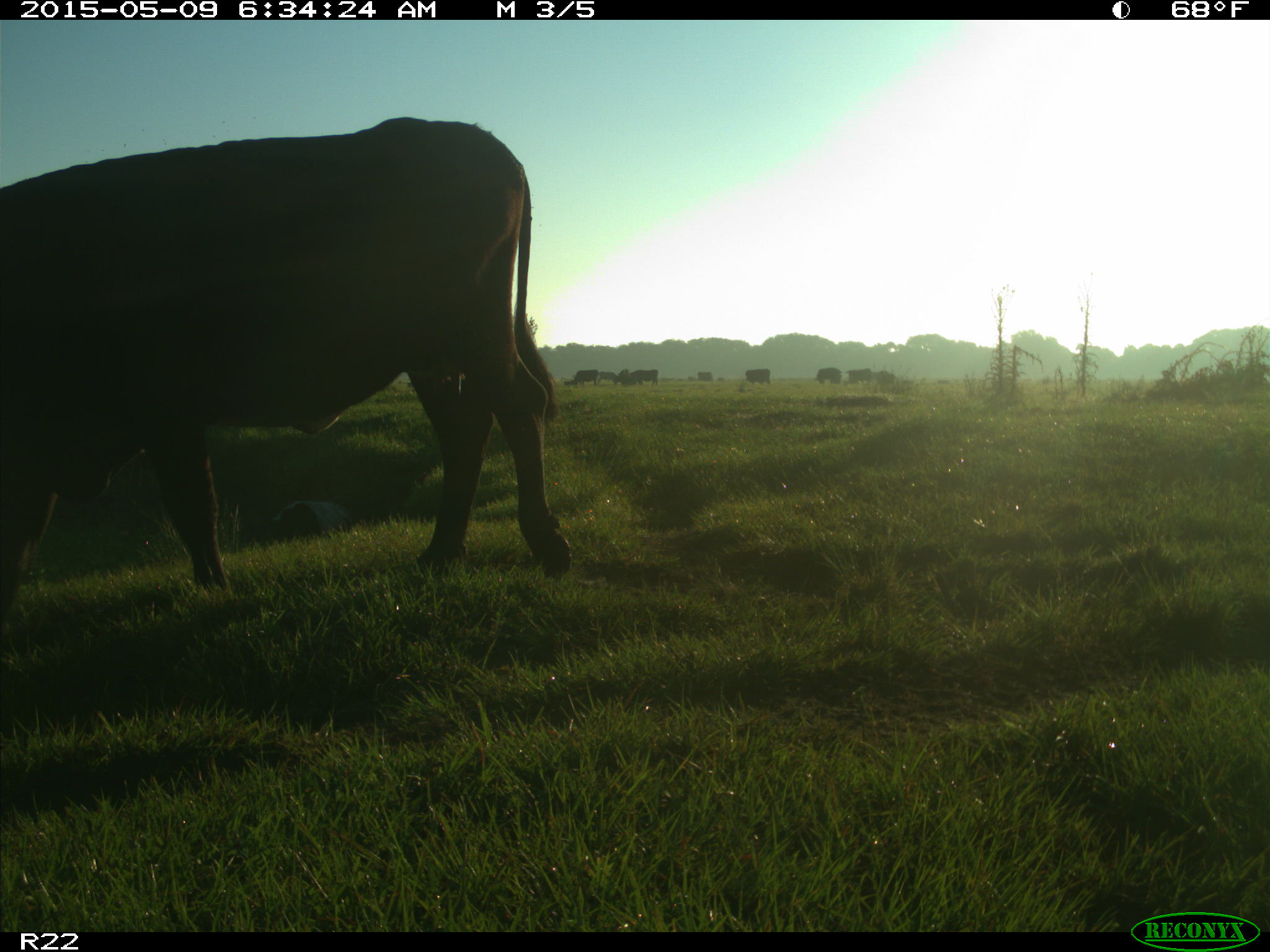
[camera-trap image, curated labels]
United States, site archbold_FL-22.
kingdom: Animalia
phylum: Chordata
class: Mammalia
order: Artiodactyla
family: Bovidae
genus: Bos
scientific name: Bos taurus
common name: domestic cow